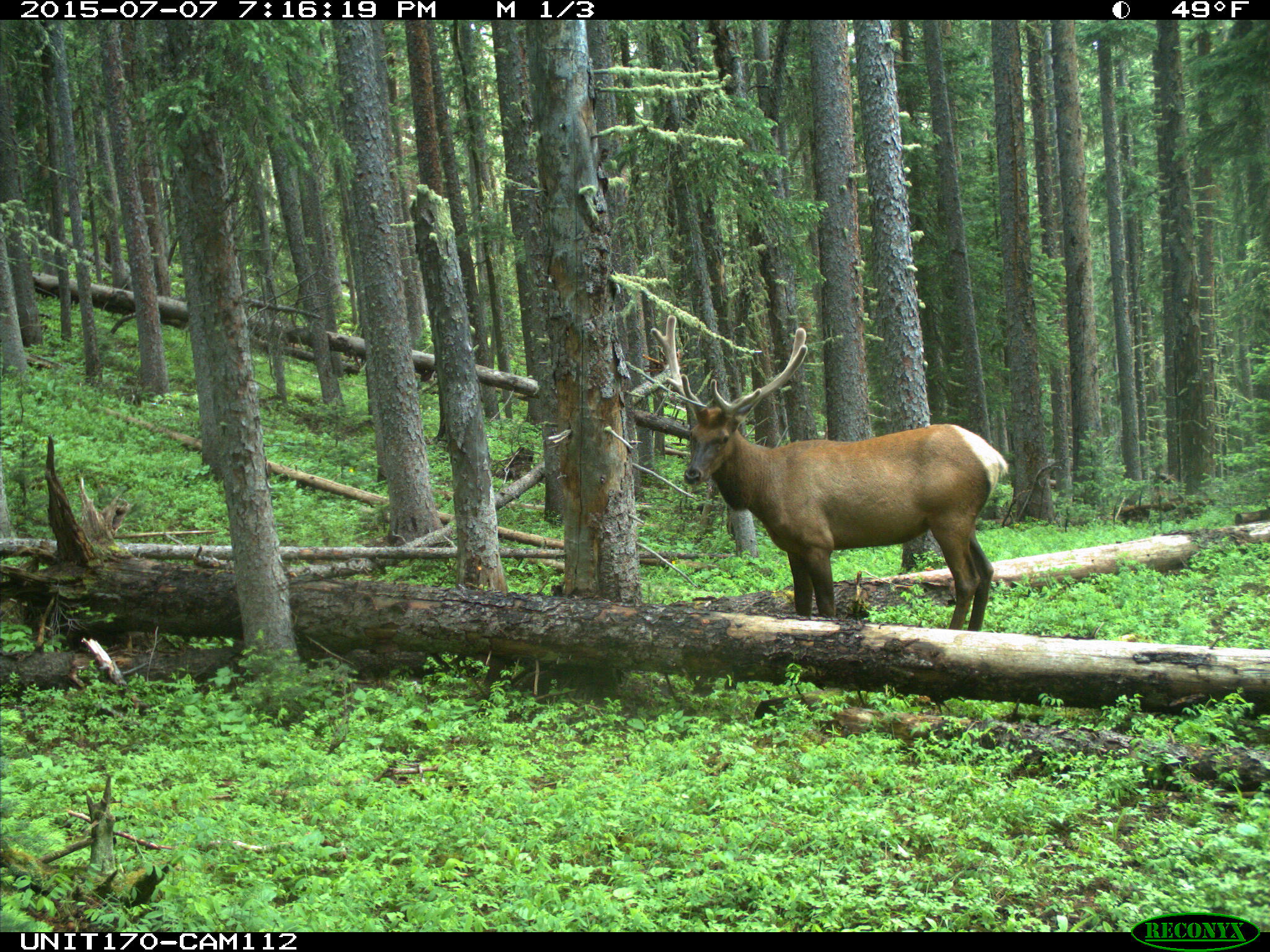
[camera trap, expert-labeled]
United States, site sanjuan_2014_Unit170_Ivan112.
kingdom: Animalia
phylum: Chordata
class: Mammalia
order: Artiodactyla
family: Cervidae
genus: Cervus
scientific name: Cervus elaphus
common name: red deer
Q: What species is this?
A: Cervus elaphus (red deer).